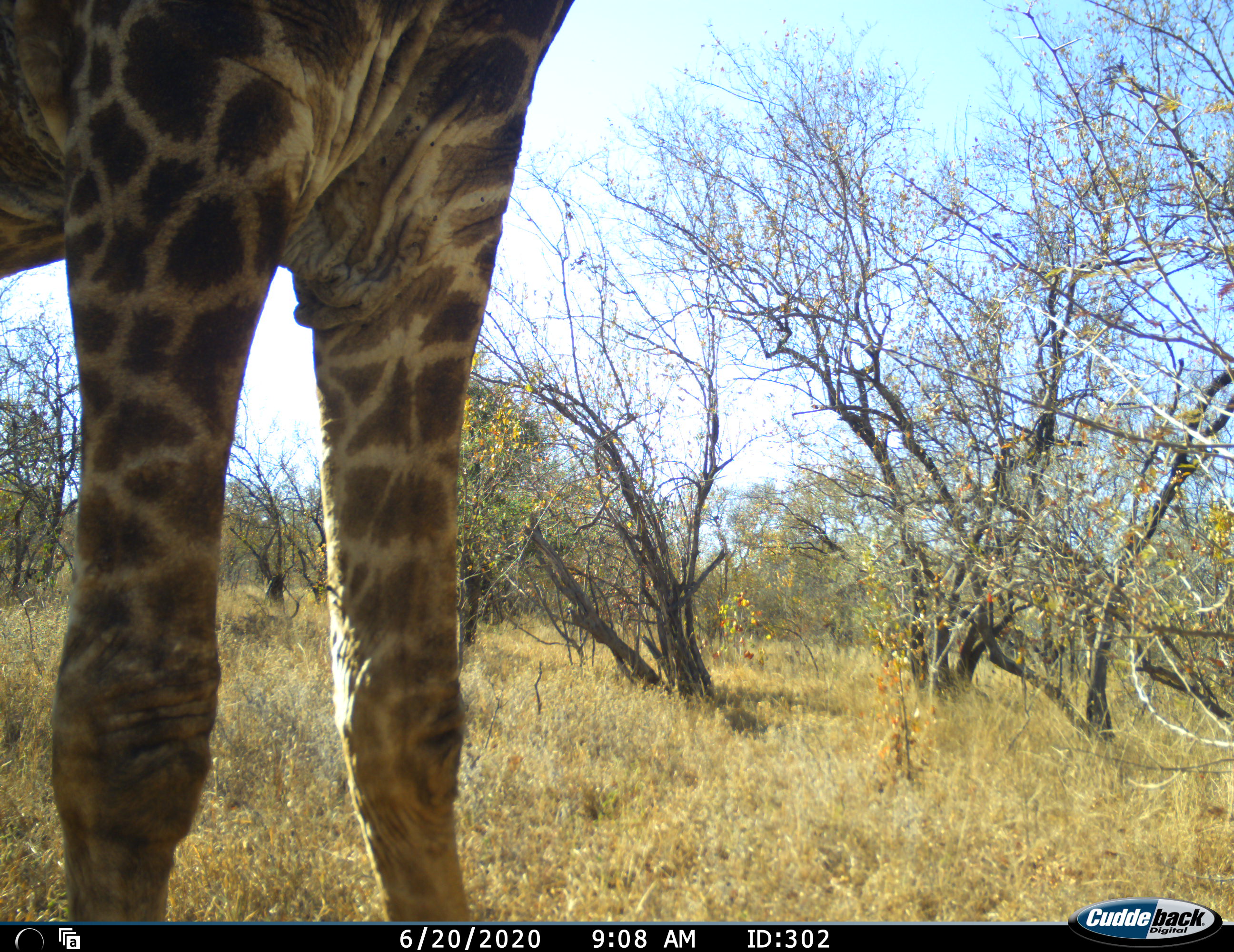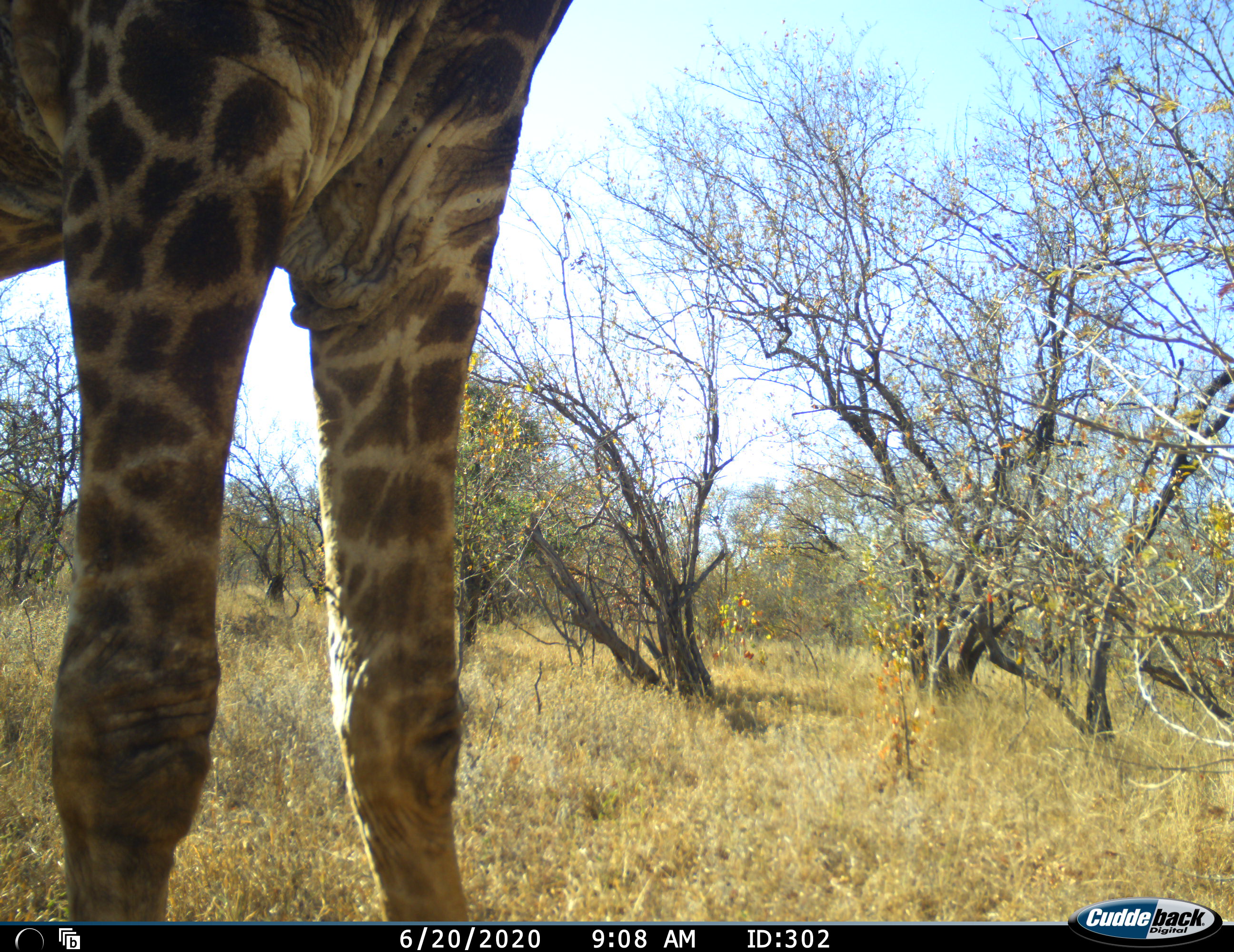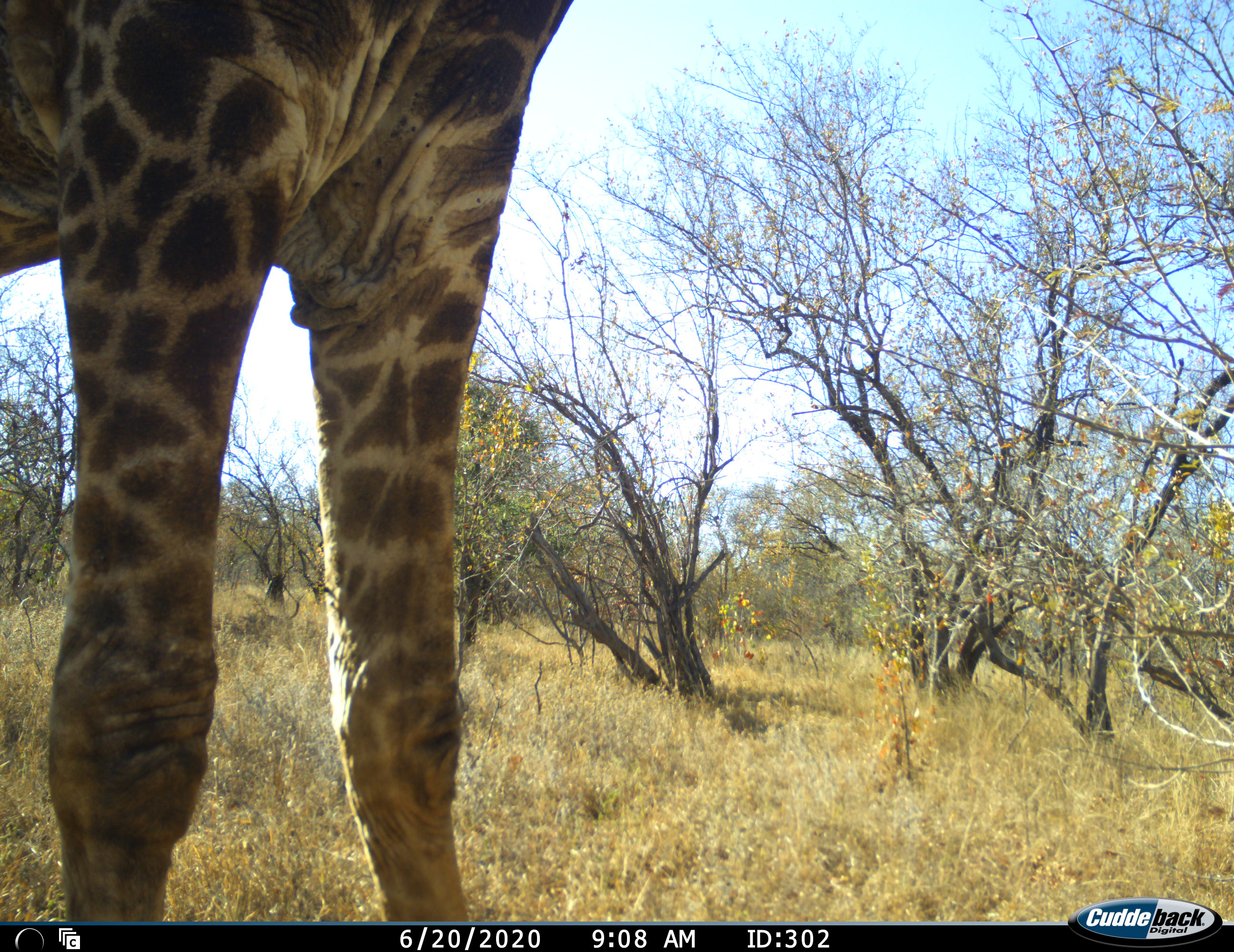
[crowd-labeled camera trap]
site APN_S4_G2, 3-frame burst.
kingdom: Animalia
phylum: Chordata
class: Mammalia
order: Artiodactyla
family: Giraffidae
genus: Giraffa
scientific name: Giraffa camelopardalis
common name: giraffe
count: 1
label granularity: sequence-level